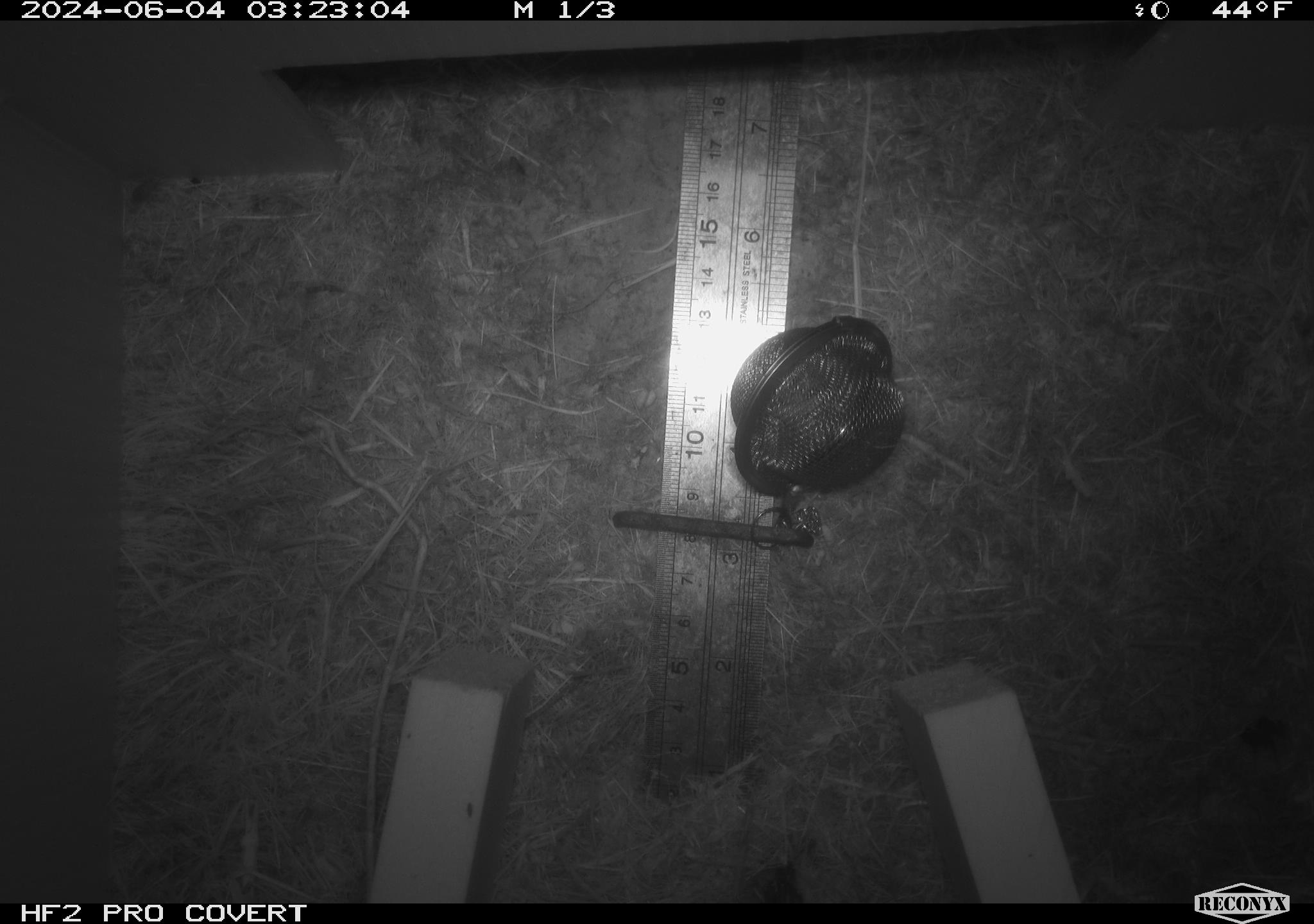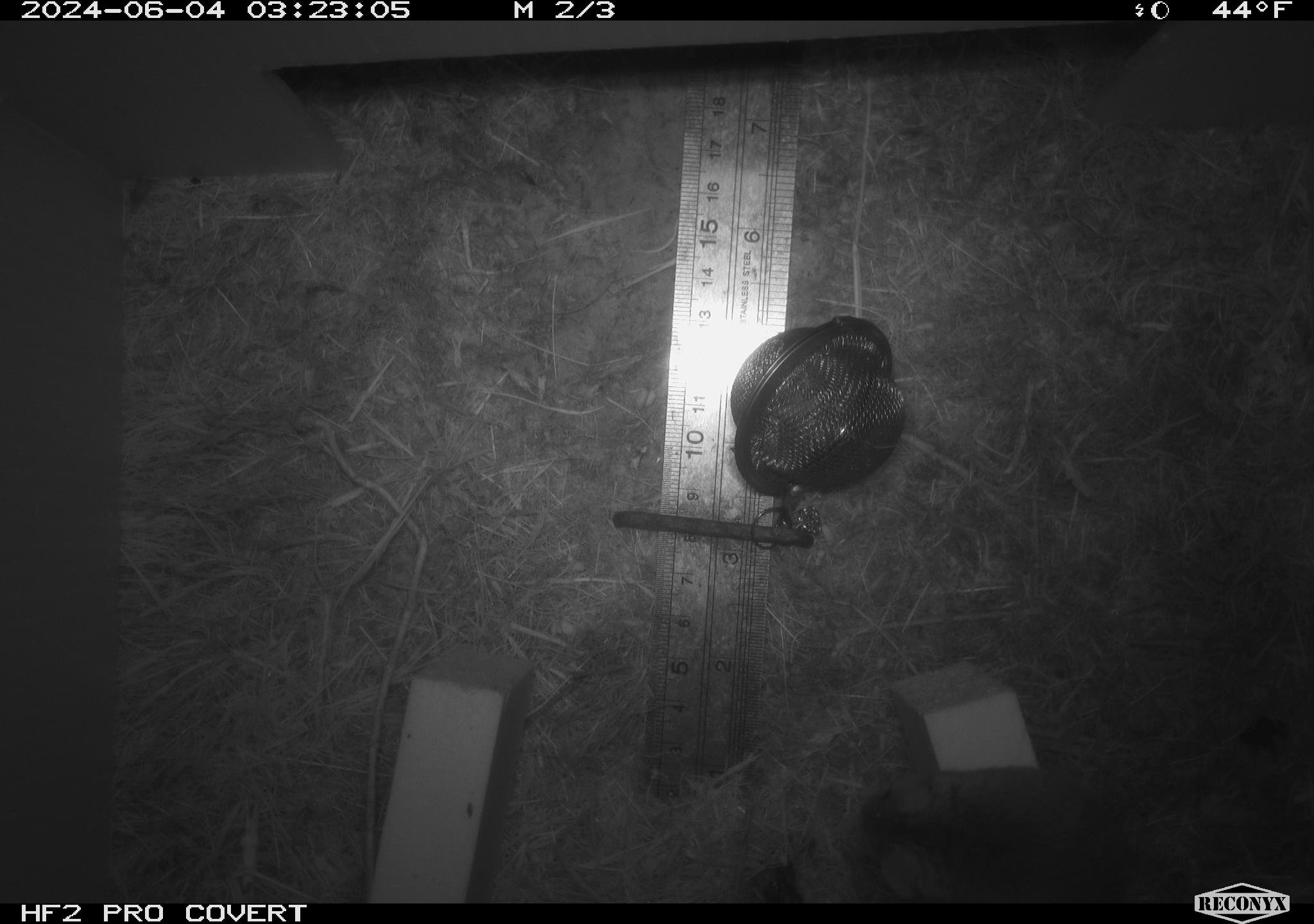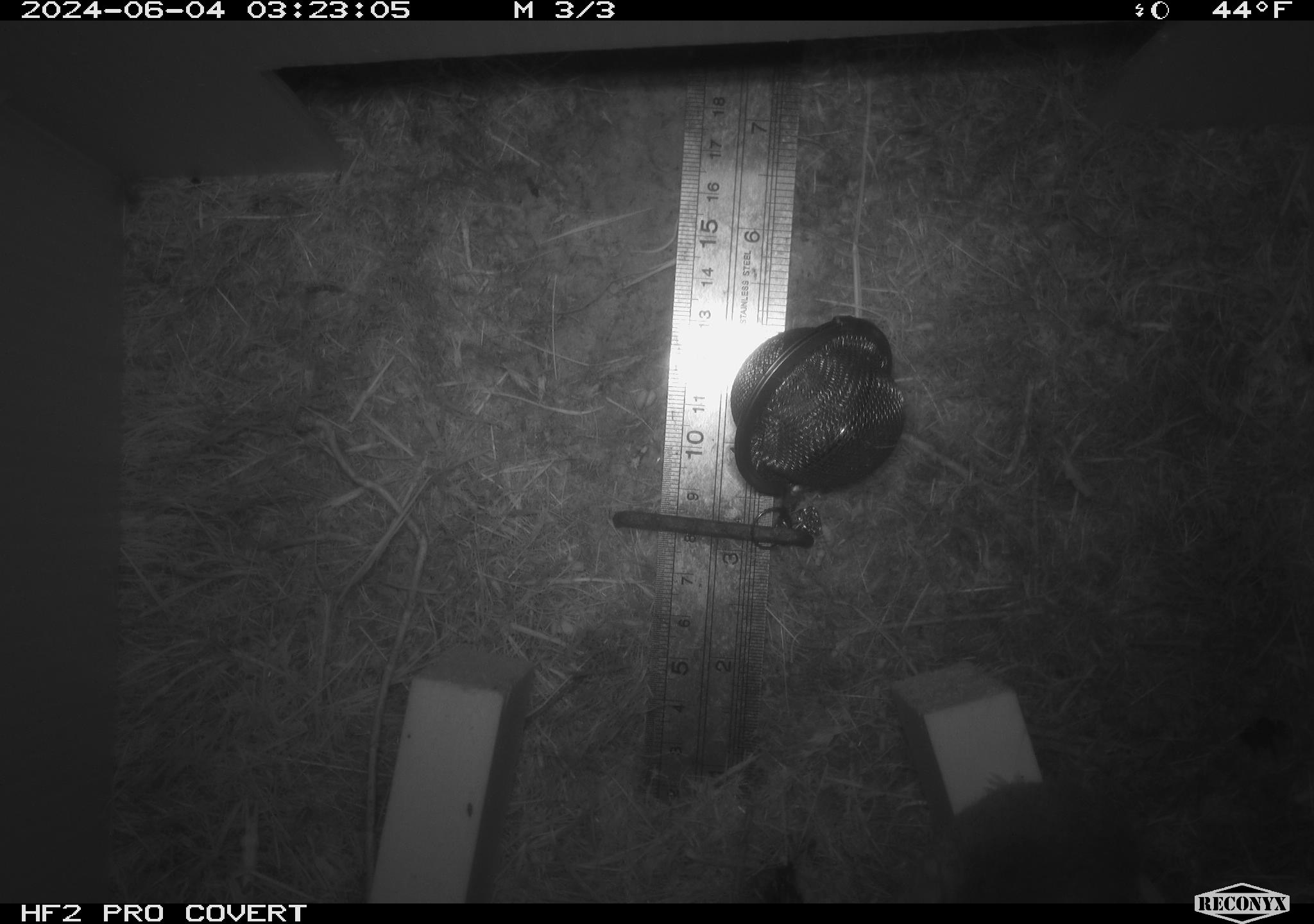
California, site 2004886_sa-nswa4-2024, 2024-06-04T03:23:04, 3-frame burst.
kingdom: Animalia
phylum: Arthropoda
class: Malacostraca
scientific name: Malacostraca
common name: amphipods, crabs, isopods, krill, lobsters and shrimps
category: malacostracan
Malacostracan (amphipods, crabs, isopods, krill, lobsters and shrimps) (Malacostraca).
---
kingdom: Animalia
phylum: Chordata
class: Mammalia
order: Rodentia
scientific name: Rodentia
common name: mouse species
Mouse species (Rodentia).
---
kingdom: Animalia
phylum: Chordata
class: Mammalia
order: Rodentia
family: Cricetidae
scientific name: Arvicolinae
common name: voles, lemmings, and muskrats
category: arvicolinae subfamily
Arvicolinae subfamily (voles, lemmings, and muskrats) (Arvicolinae).